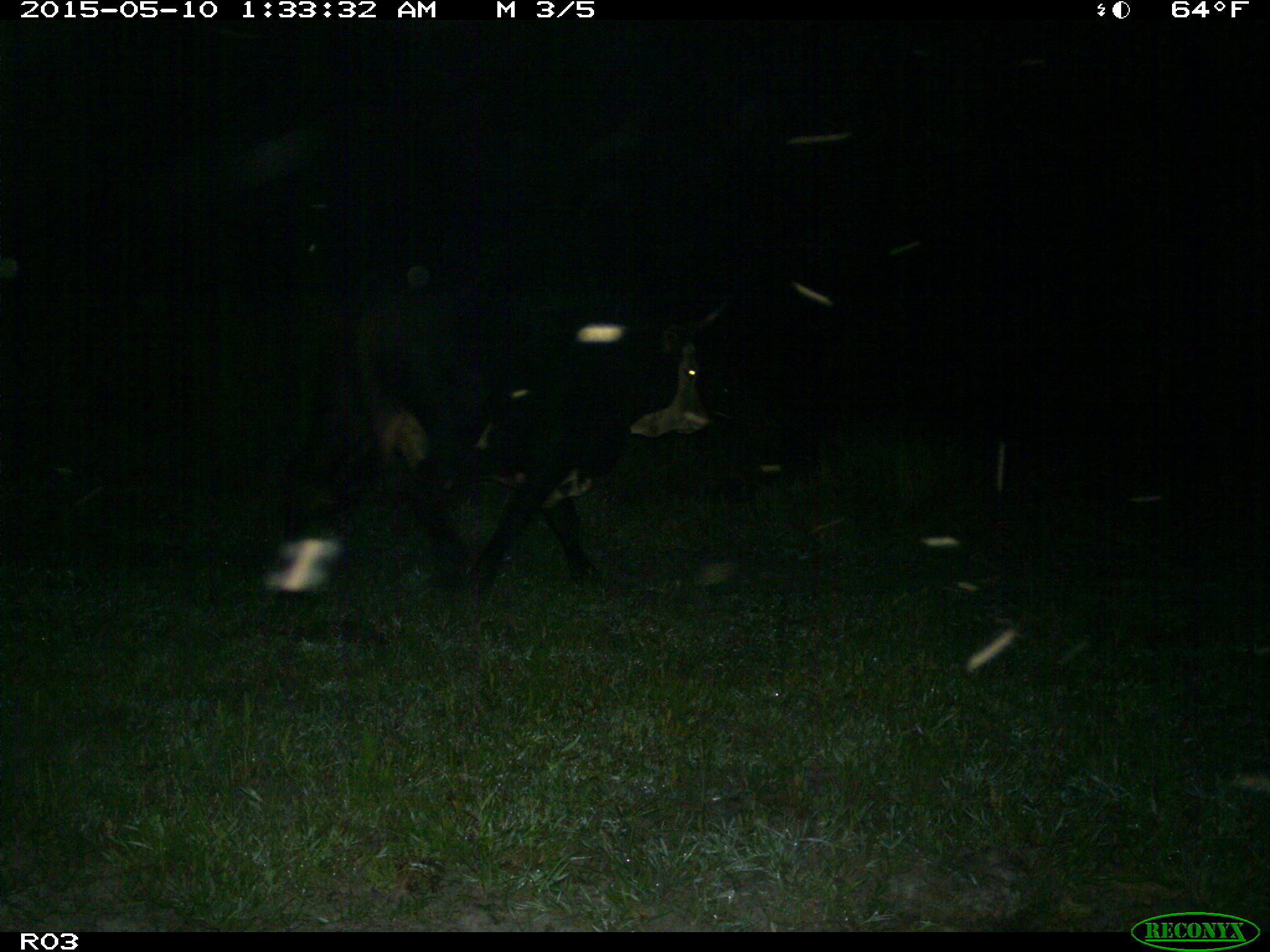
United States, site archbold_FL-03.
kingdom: Animalia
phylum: Chordata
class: Mammalia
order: Artiodactyla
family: Bovidae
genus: Bos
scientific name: Bos taurus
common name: domestic cow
Bos taurus (domestic cow).